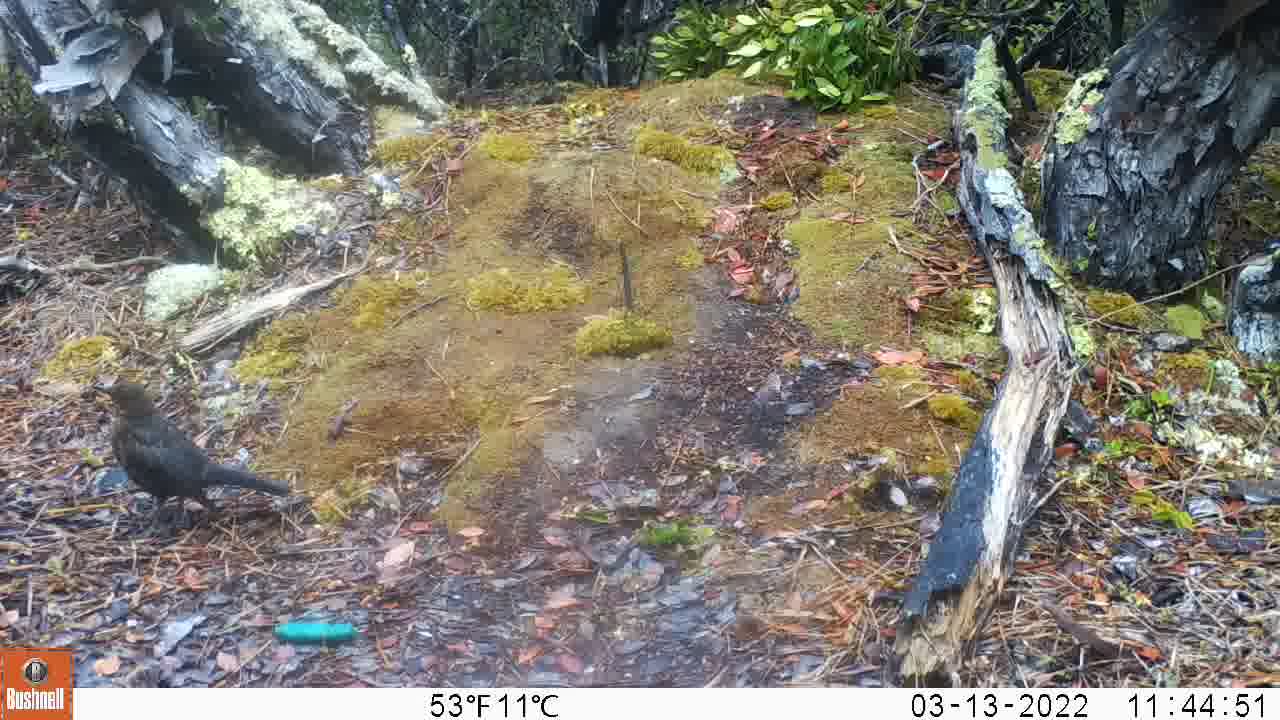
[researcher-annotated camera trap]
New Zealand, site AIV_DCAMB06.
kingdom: Animalia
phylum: Chordata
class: Aves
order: Passeriformes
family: Turdidae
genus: Turdus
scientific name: Turdus merula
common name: eurasian blackbird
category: blackbird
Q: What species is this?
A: Blackbird (eurasian blackbird) (Turdus merula).